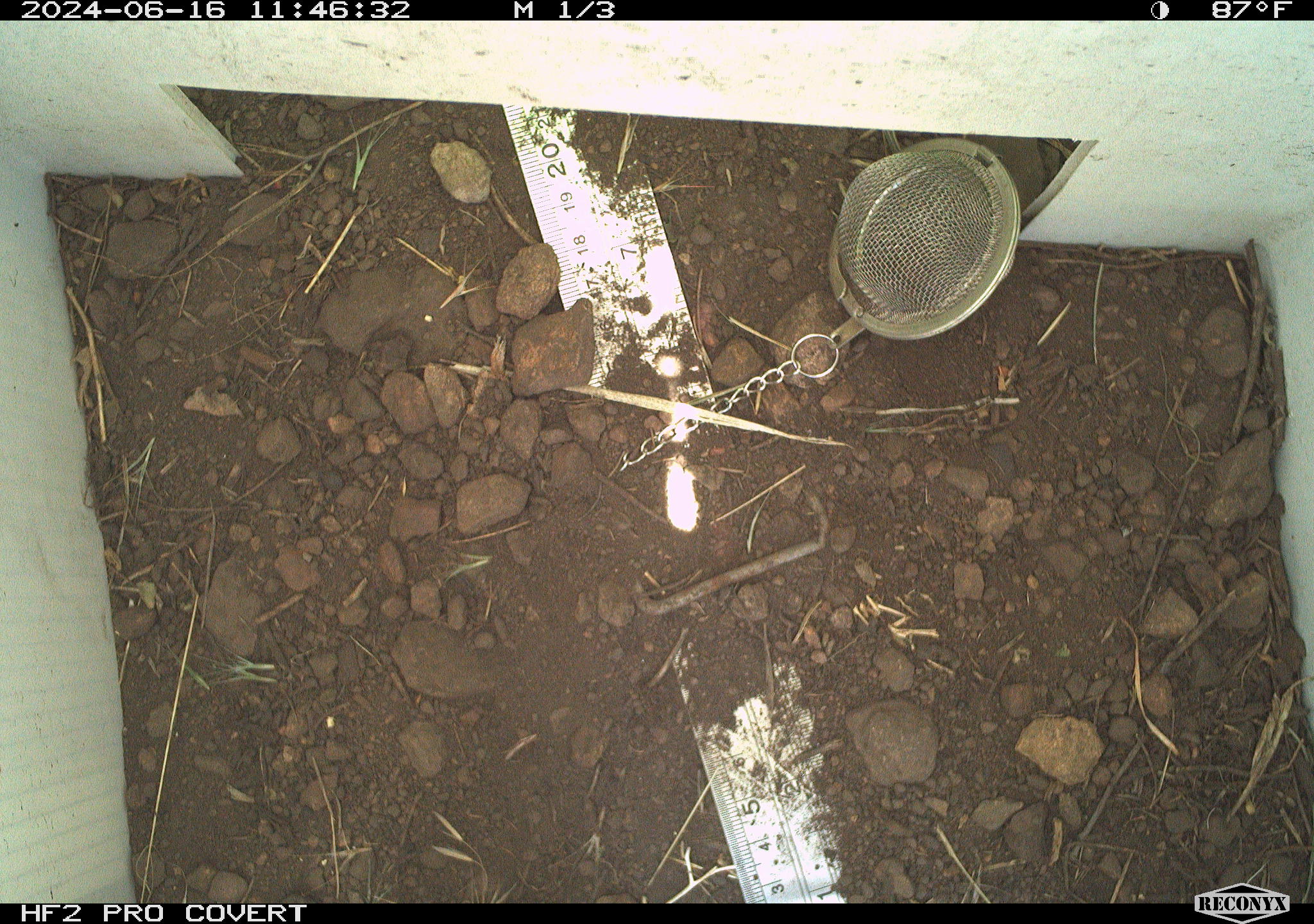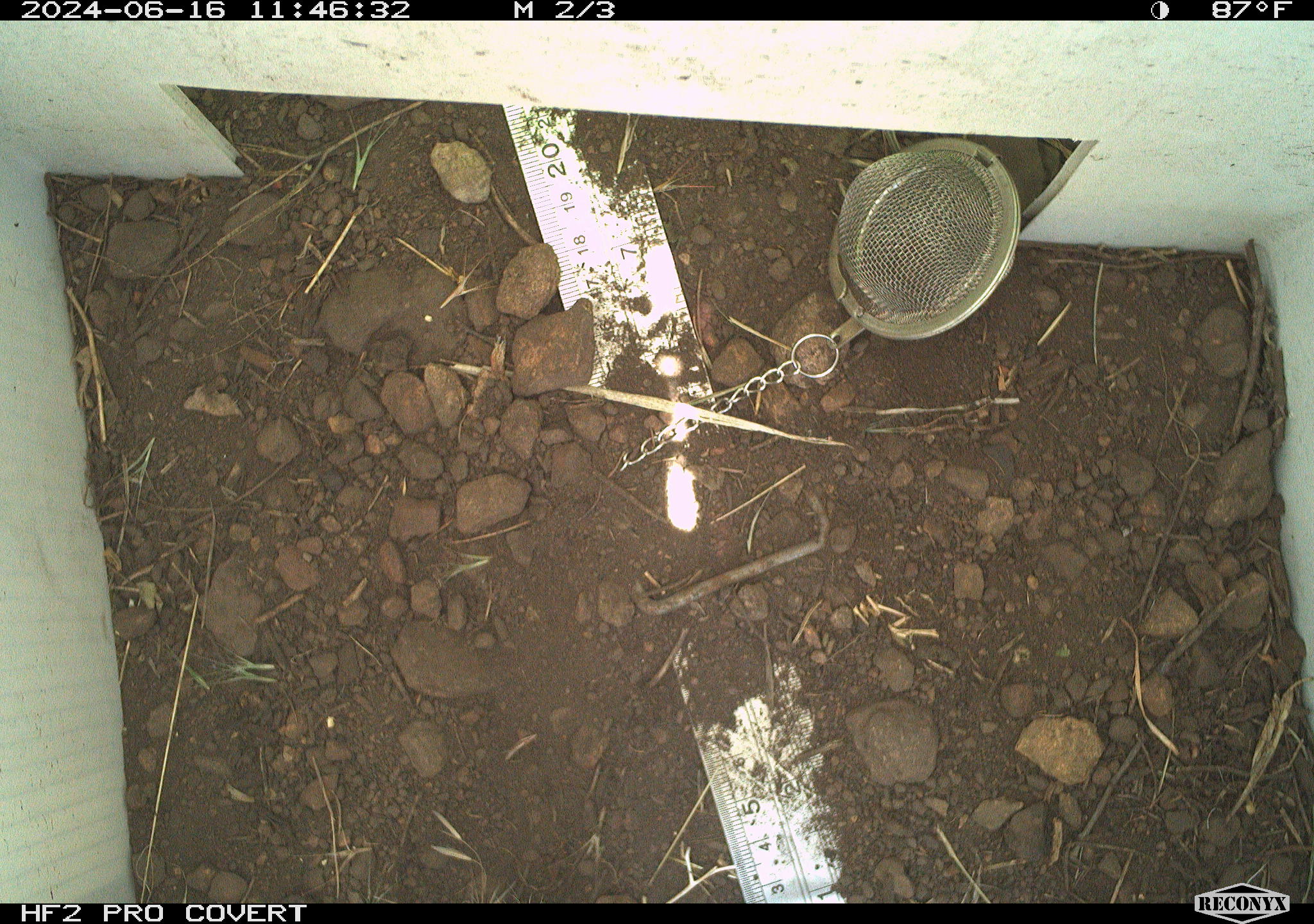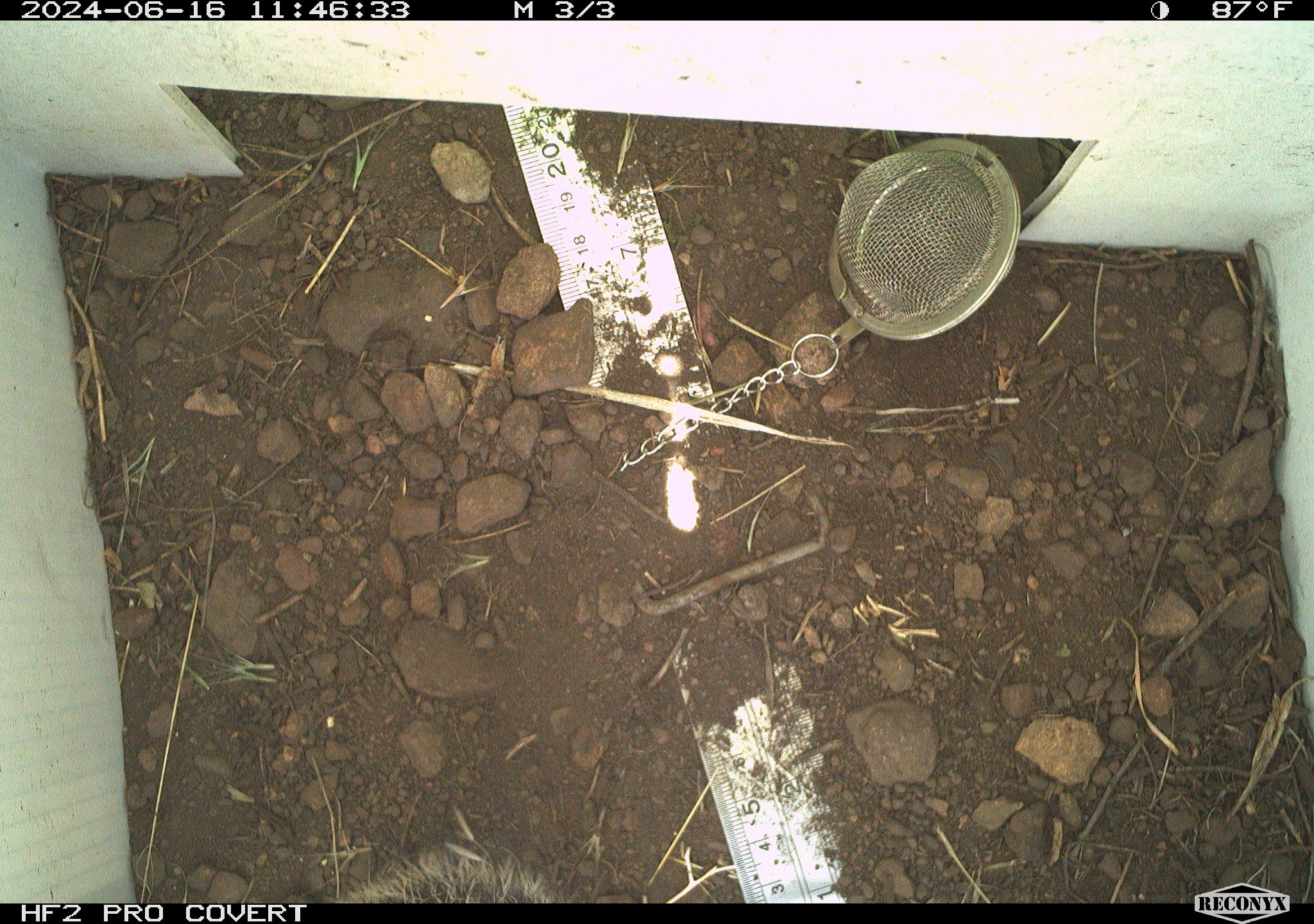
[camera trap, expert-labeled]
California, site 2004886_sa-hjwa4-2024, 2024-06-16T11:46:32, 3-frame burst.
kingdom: Animalia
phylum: Chordata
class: Mammalia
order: Rodentia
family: Sciuridae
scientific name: Sciuridae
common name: squirrels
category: sciuridae family